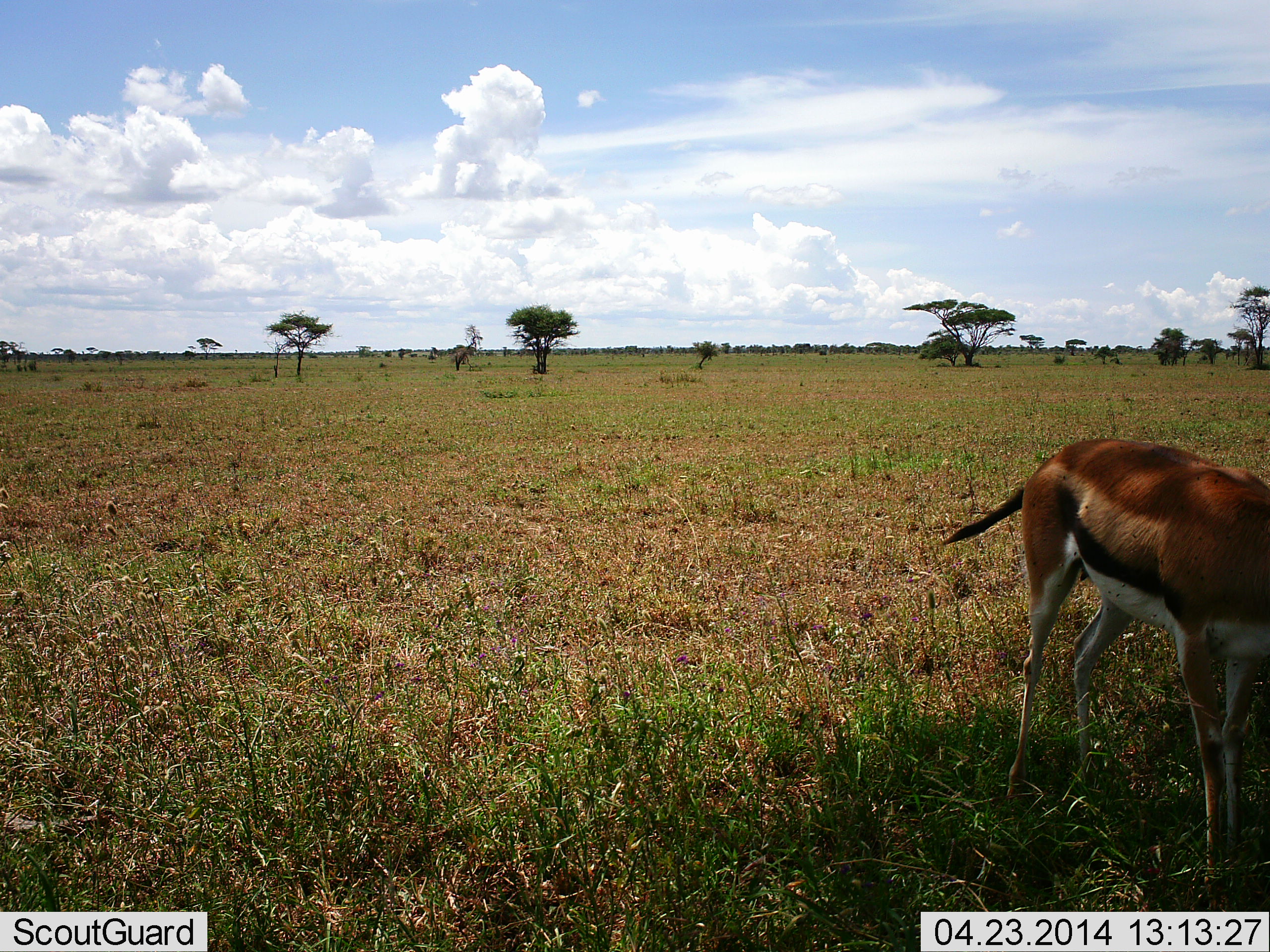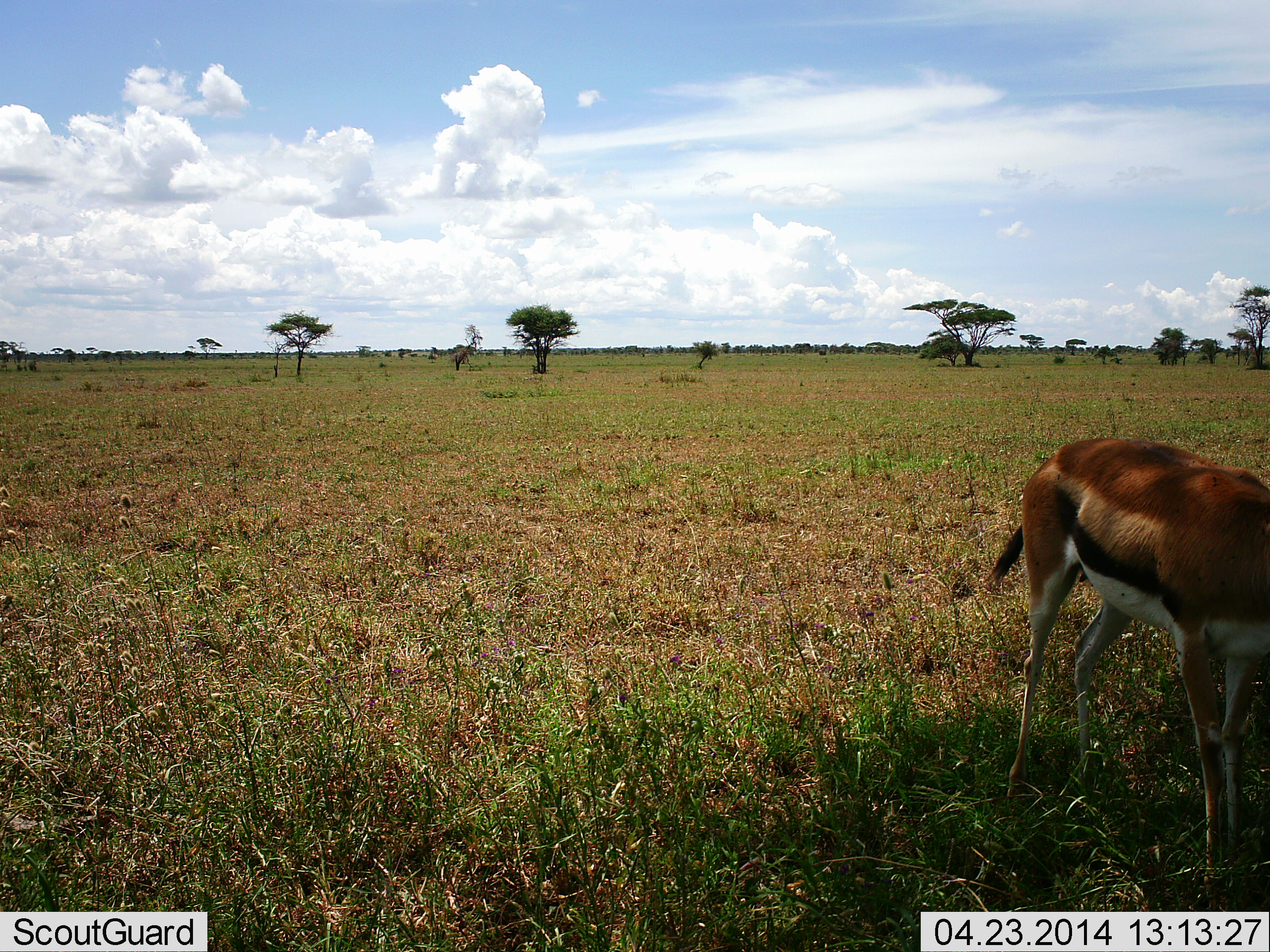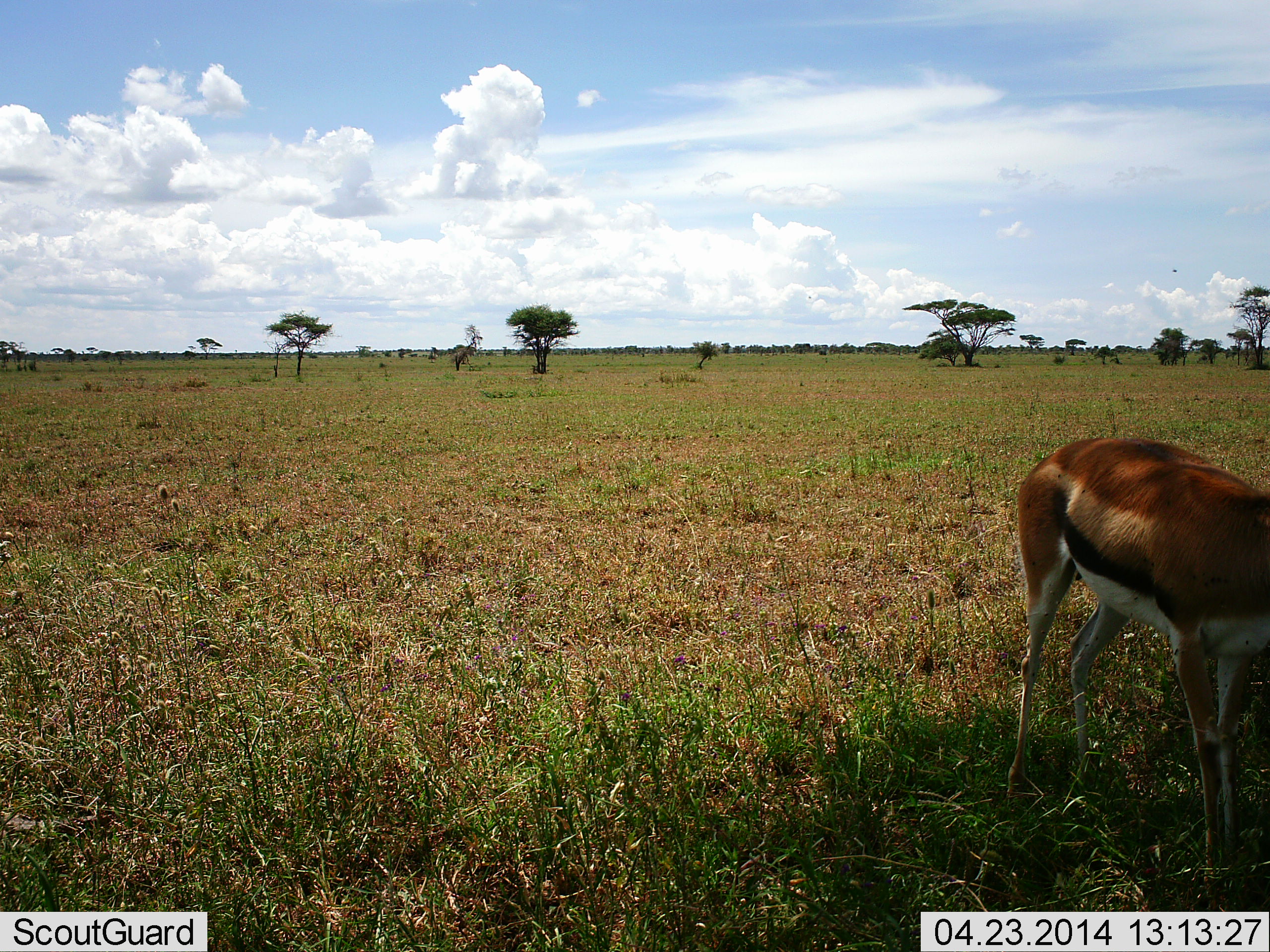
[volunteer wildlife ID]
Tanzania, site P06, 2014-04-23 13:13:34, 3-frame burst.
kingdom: Animalia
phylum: Chordata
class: Mammalia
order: Artiodactyla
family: Bovidae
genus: Eudorcas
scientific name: Eudorcas thomsonii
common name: thomson's gazelle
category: gazellethomsons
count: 1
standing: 80%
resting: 0%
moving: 0%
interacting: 0%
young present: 0%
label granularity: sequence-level